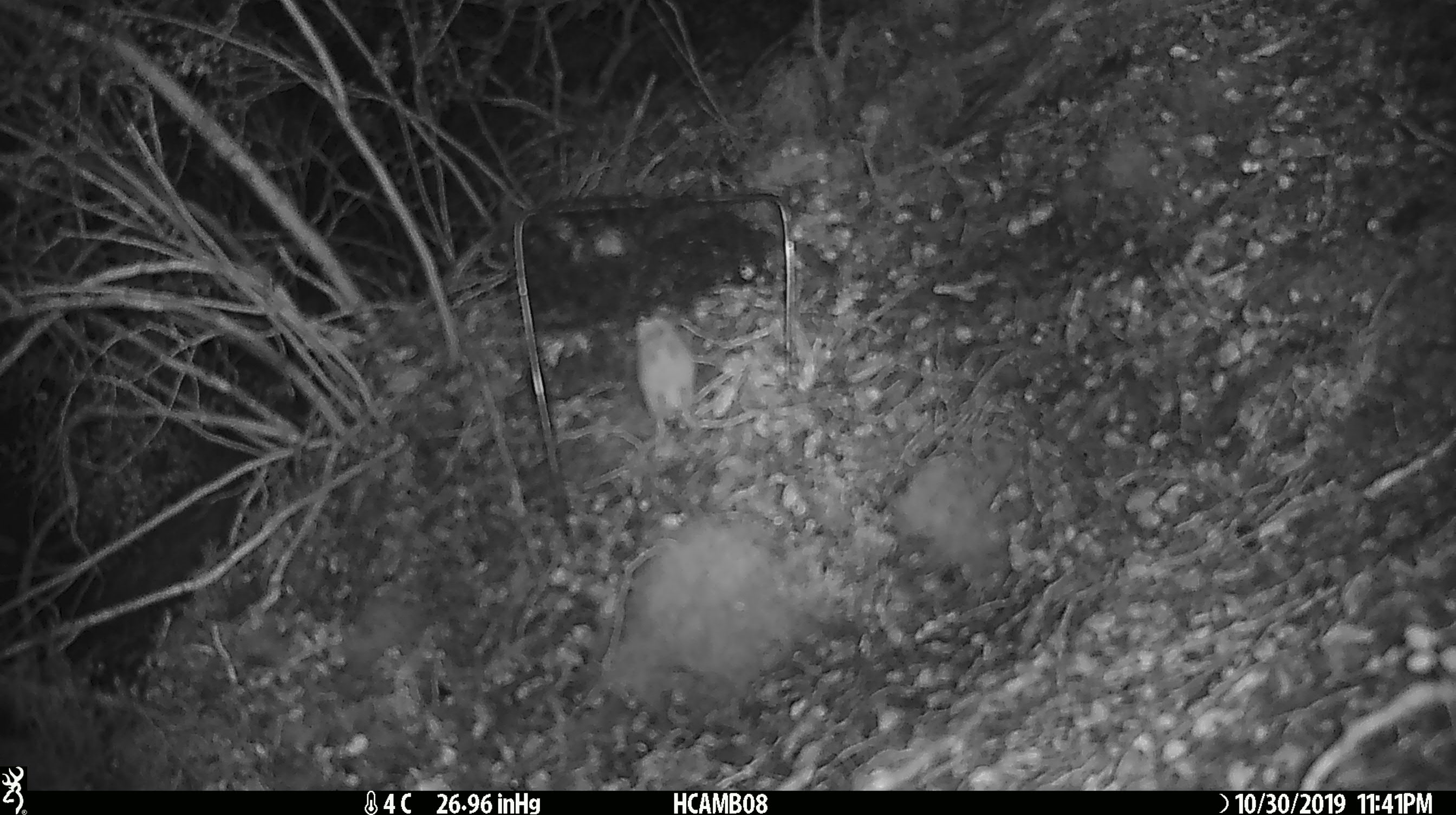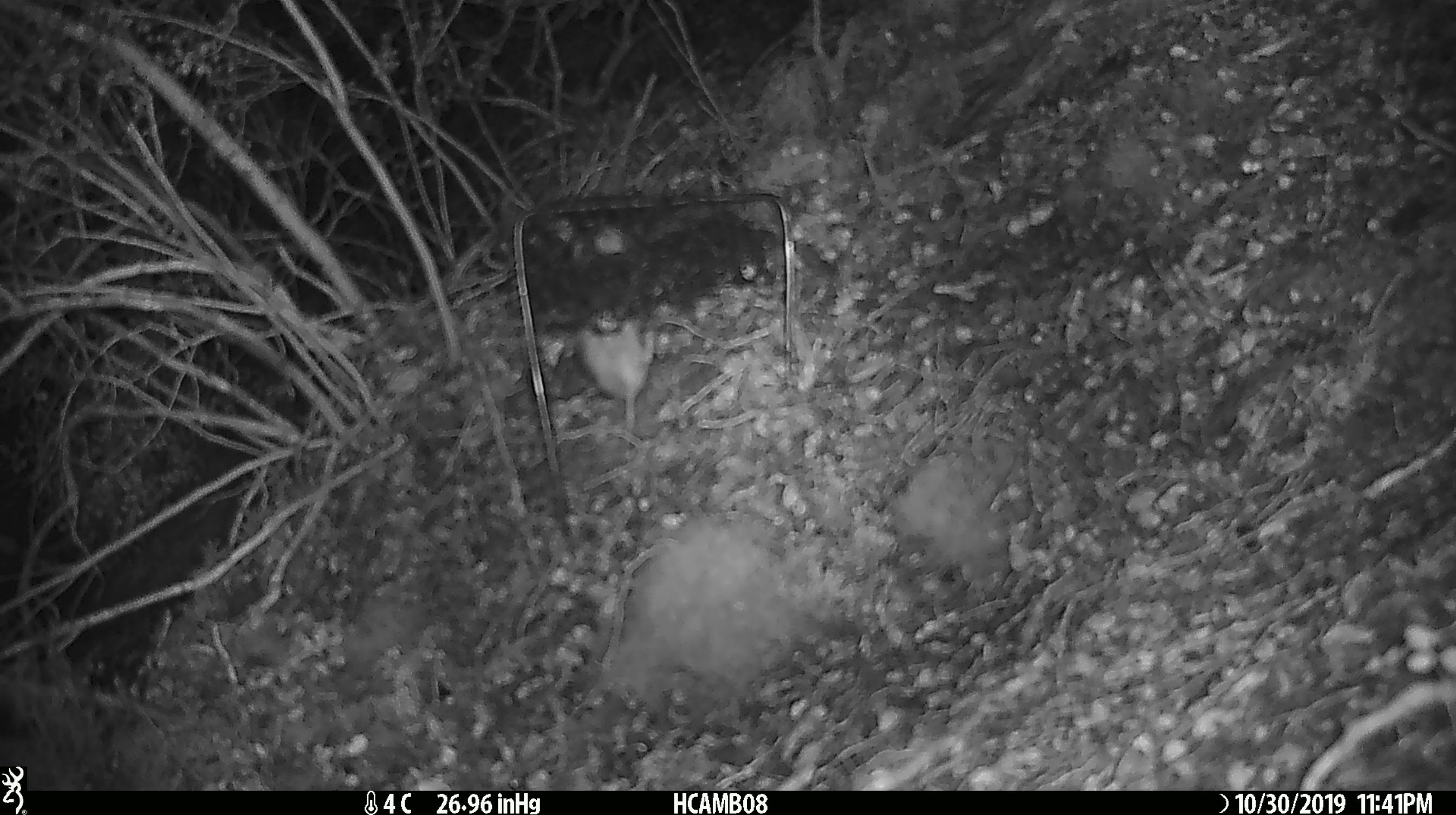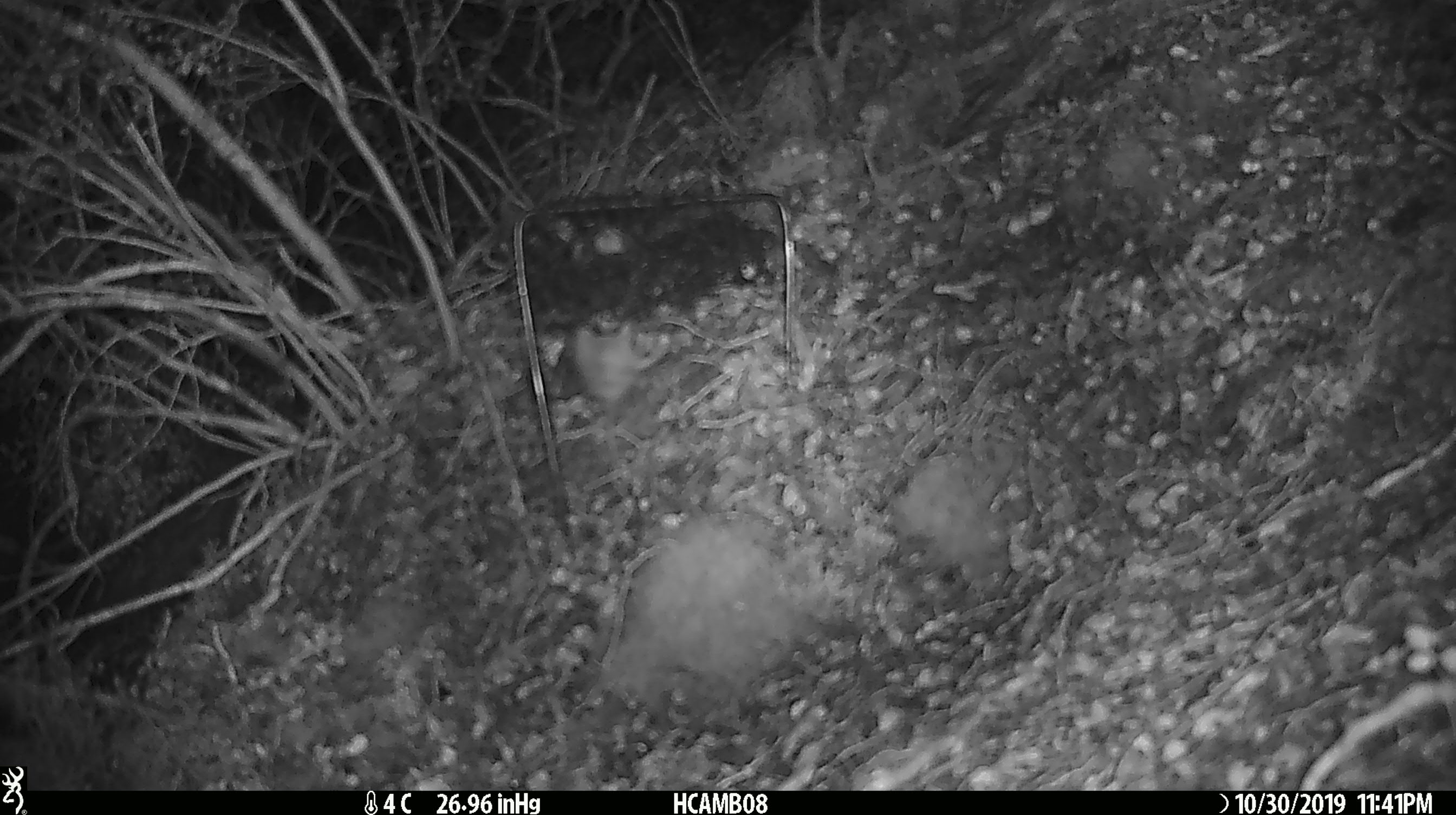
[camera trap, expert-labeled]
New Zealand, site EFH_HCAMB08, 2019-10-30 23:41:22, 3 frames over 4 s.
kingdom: Animalia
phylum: Chordata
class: Mammalia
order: Rodentia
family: Muridae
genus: Mus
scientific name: Mus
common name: mouse